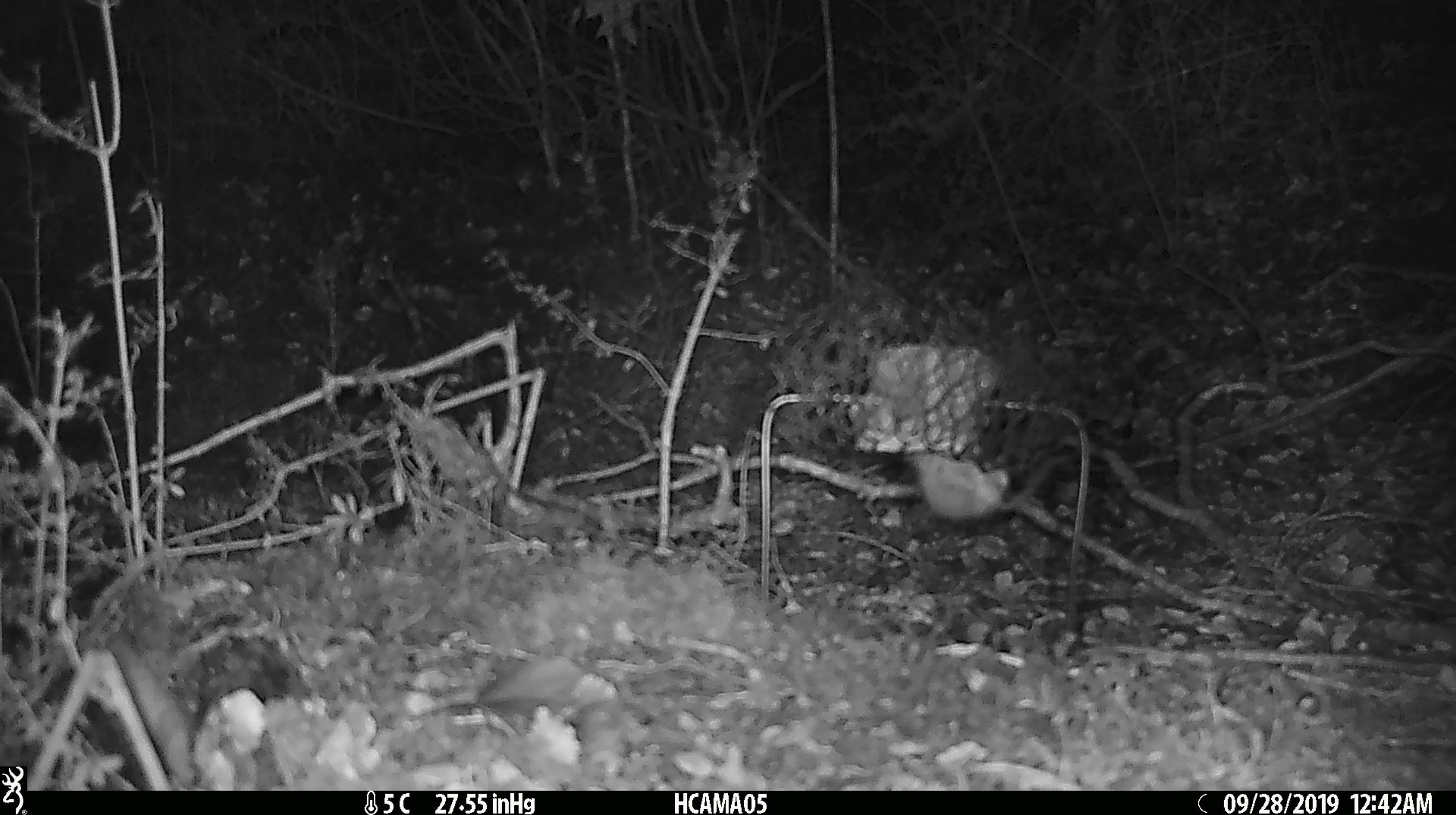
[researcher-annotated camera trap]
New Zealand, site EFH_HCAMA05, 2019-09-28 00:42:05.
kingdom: Animalia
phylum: Chordata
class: Mammalia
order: Rodentia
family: Muridae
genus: Mus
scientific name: Mus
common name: mouse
Mouse (Mus).